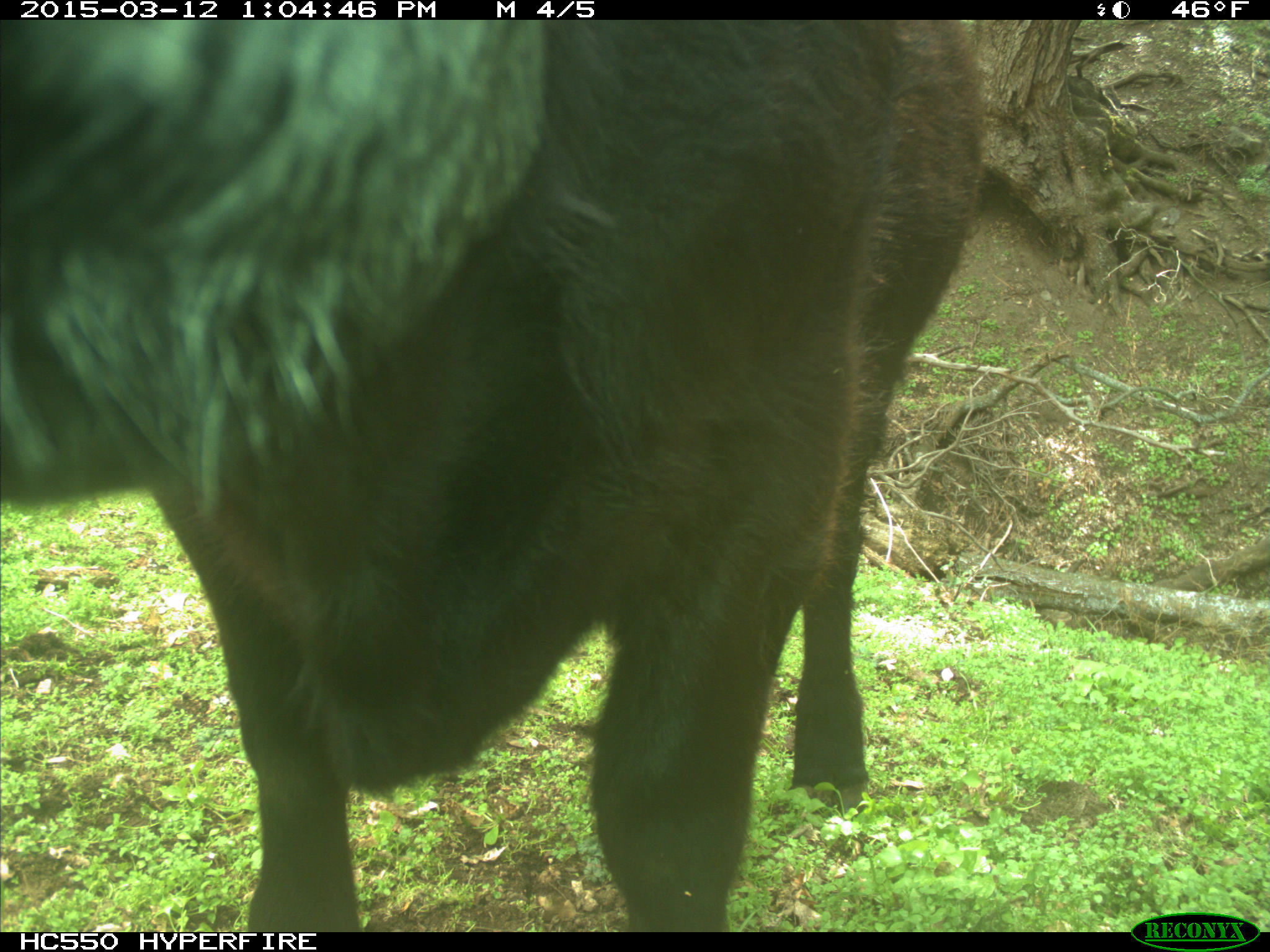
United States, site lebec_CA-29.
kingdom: Animalia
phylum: Chordata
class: Mammalia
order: Artiodactyla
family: Bovidae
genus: Bos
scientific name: Bos taurus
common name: domestic cow